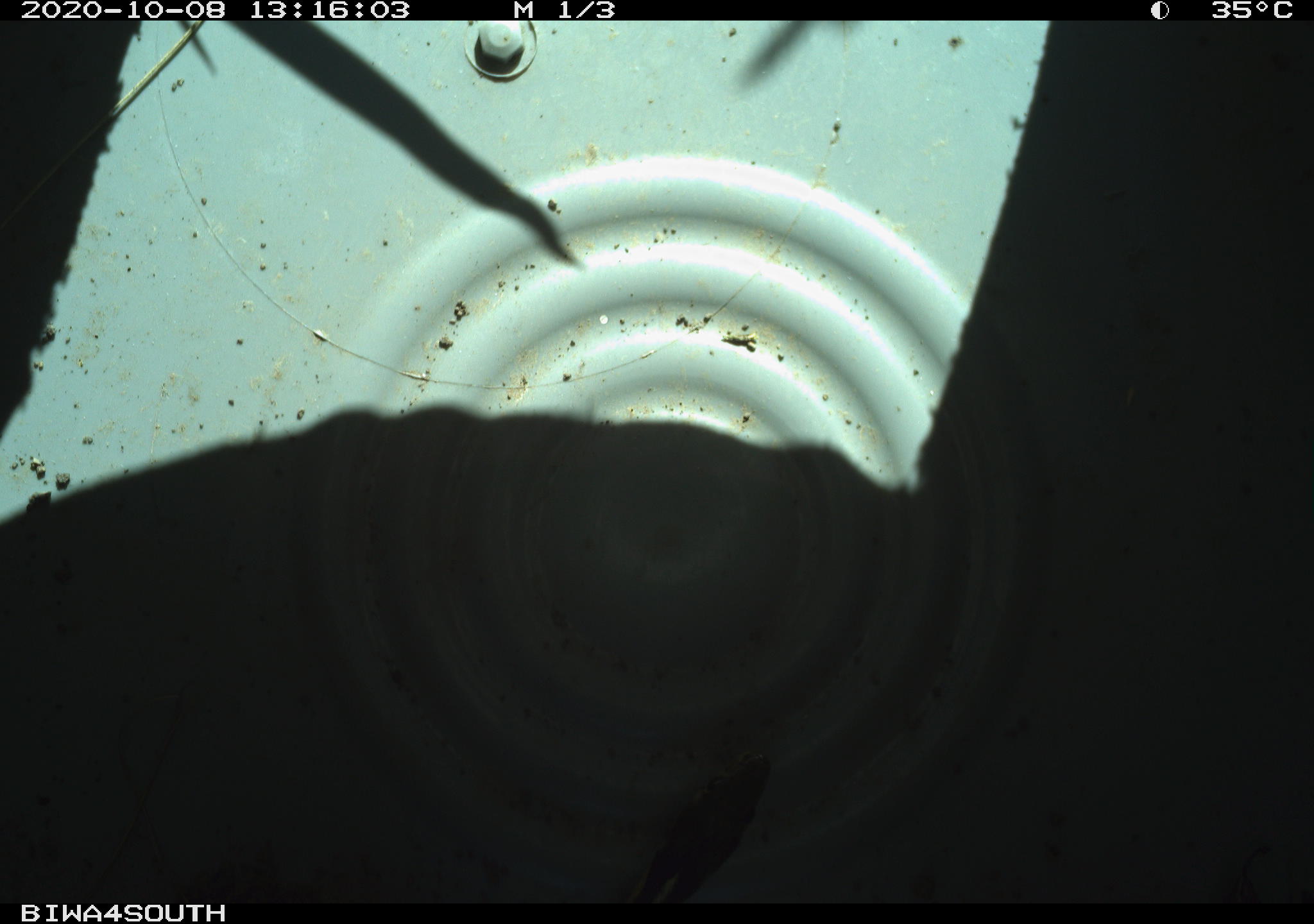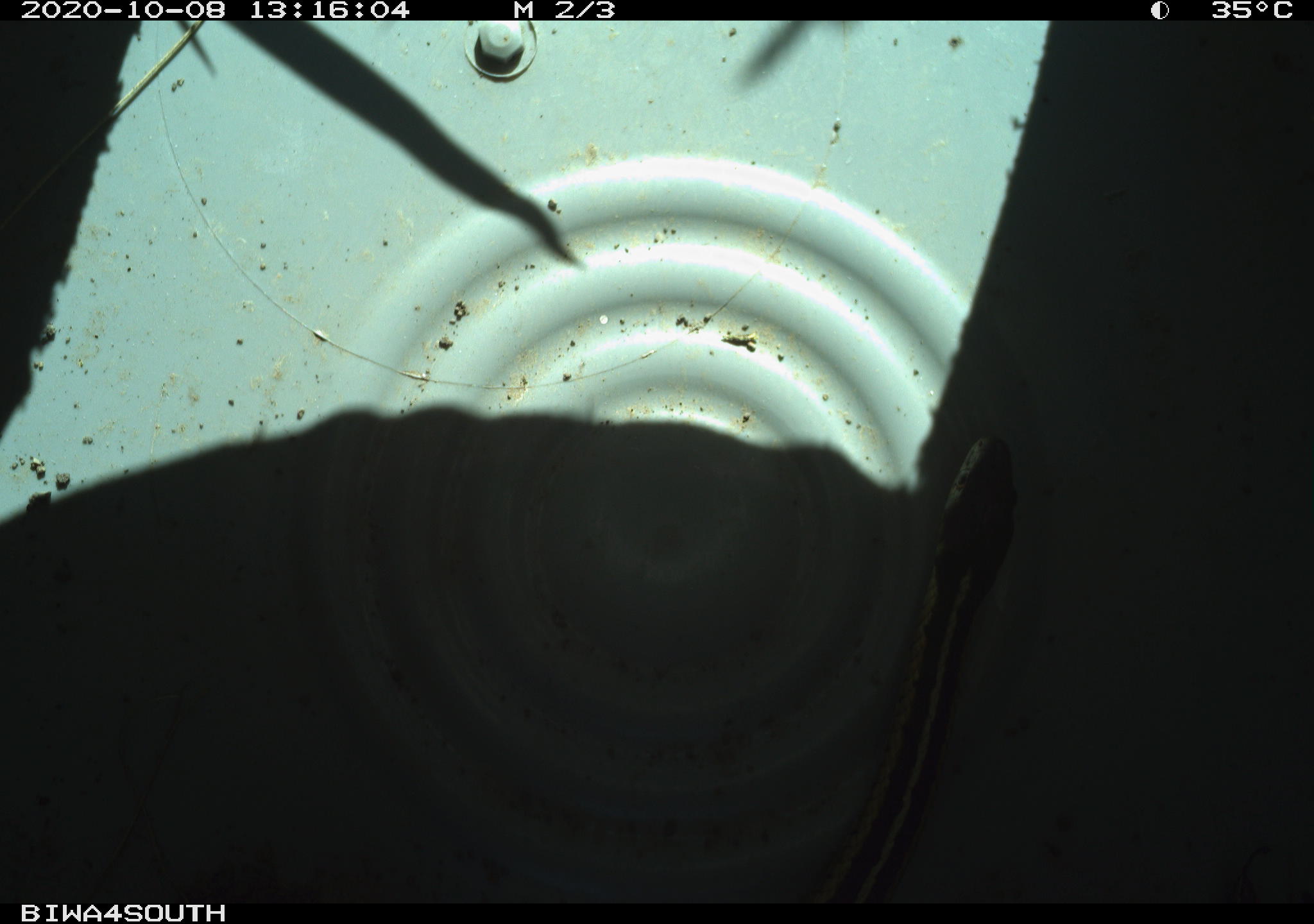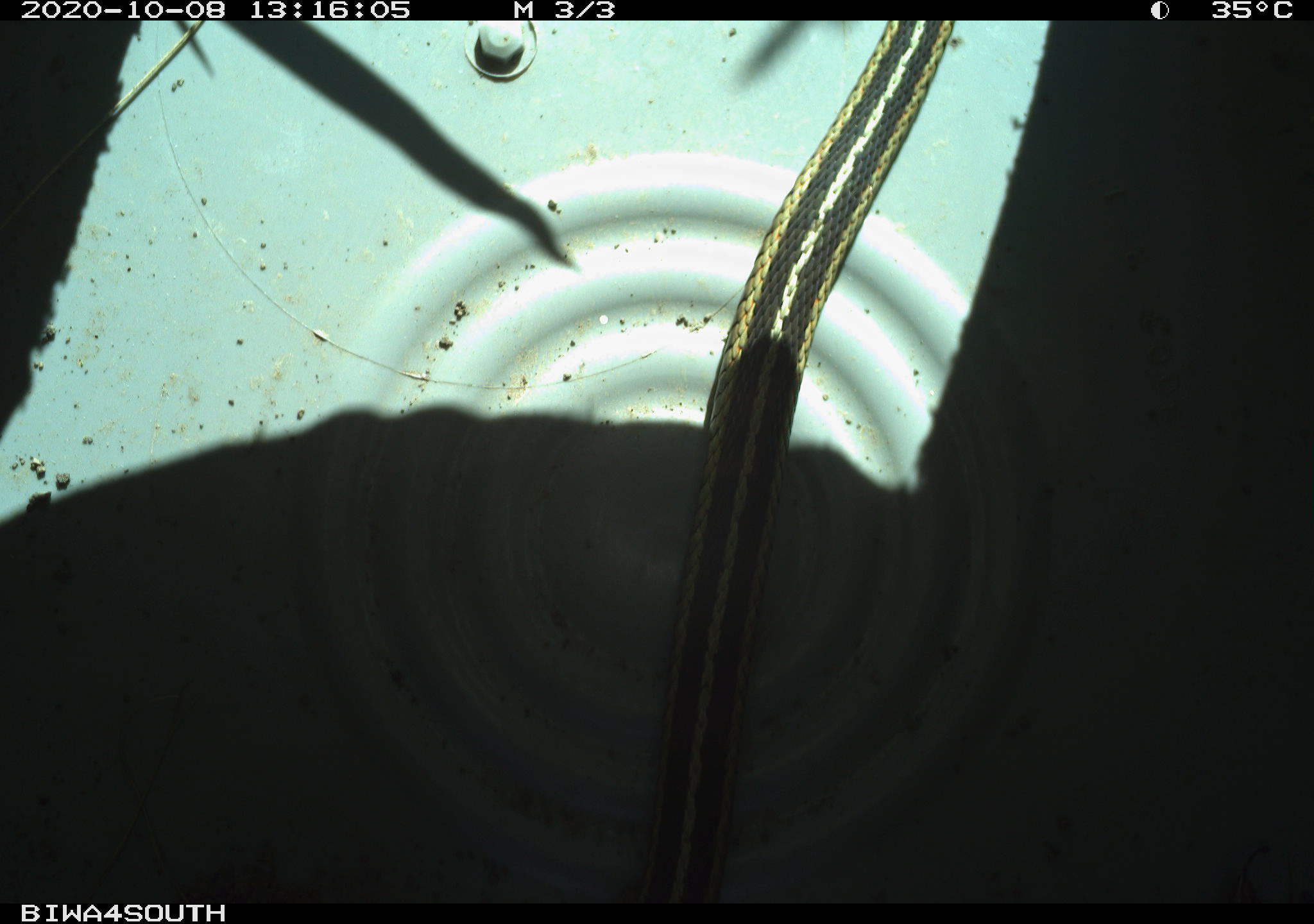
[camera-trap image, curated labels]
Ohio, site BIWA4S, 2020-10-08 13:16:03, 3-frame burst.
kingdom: Animalia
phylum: Chordata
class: Reptilia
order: Squamata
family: Colubridae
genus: Thamnophis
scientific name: Thamnophis sirtalis sirtalis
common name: eastern gartersnake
Eastern gartersnake (Thamnophis sirtalis sirtalis).